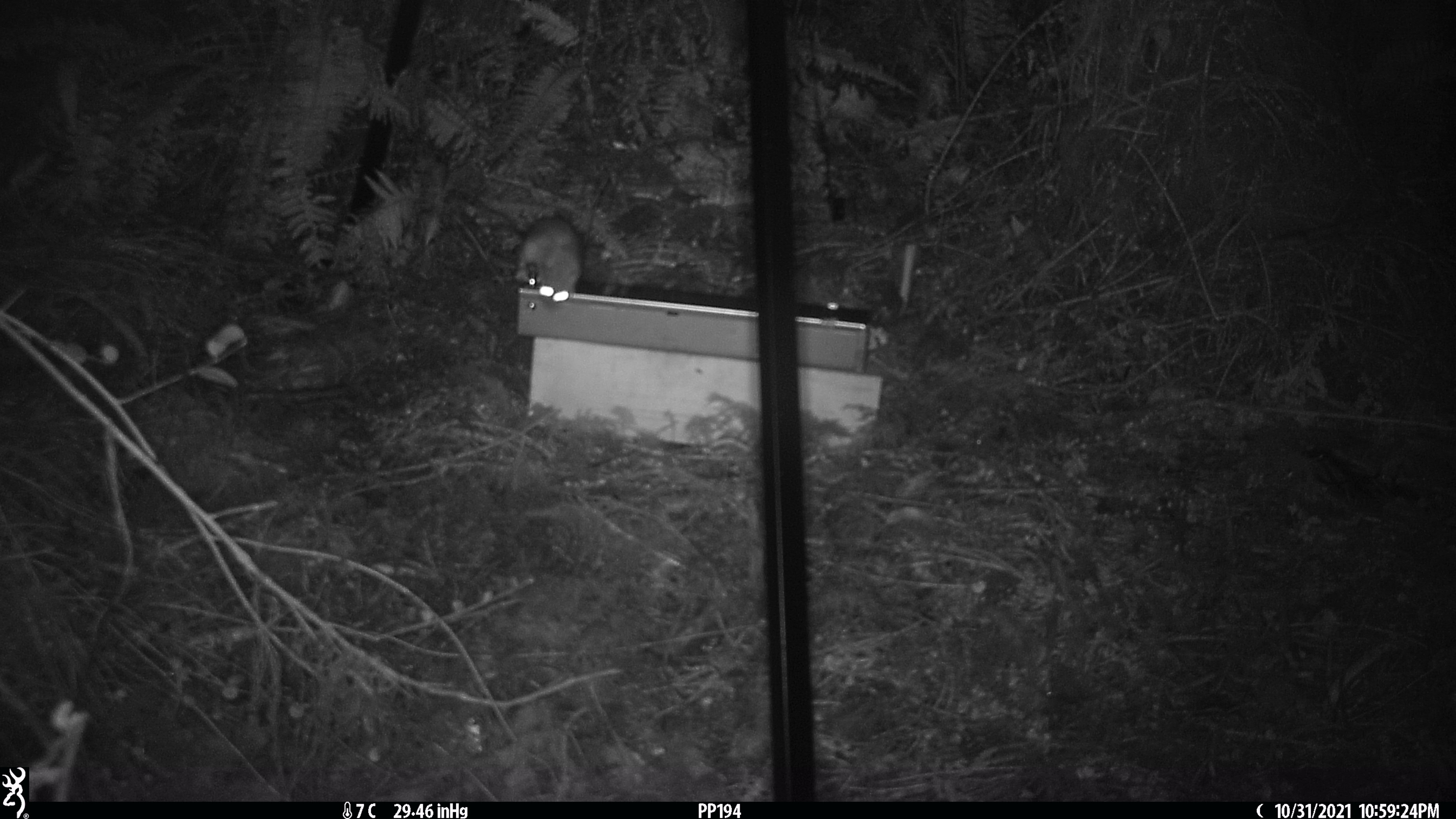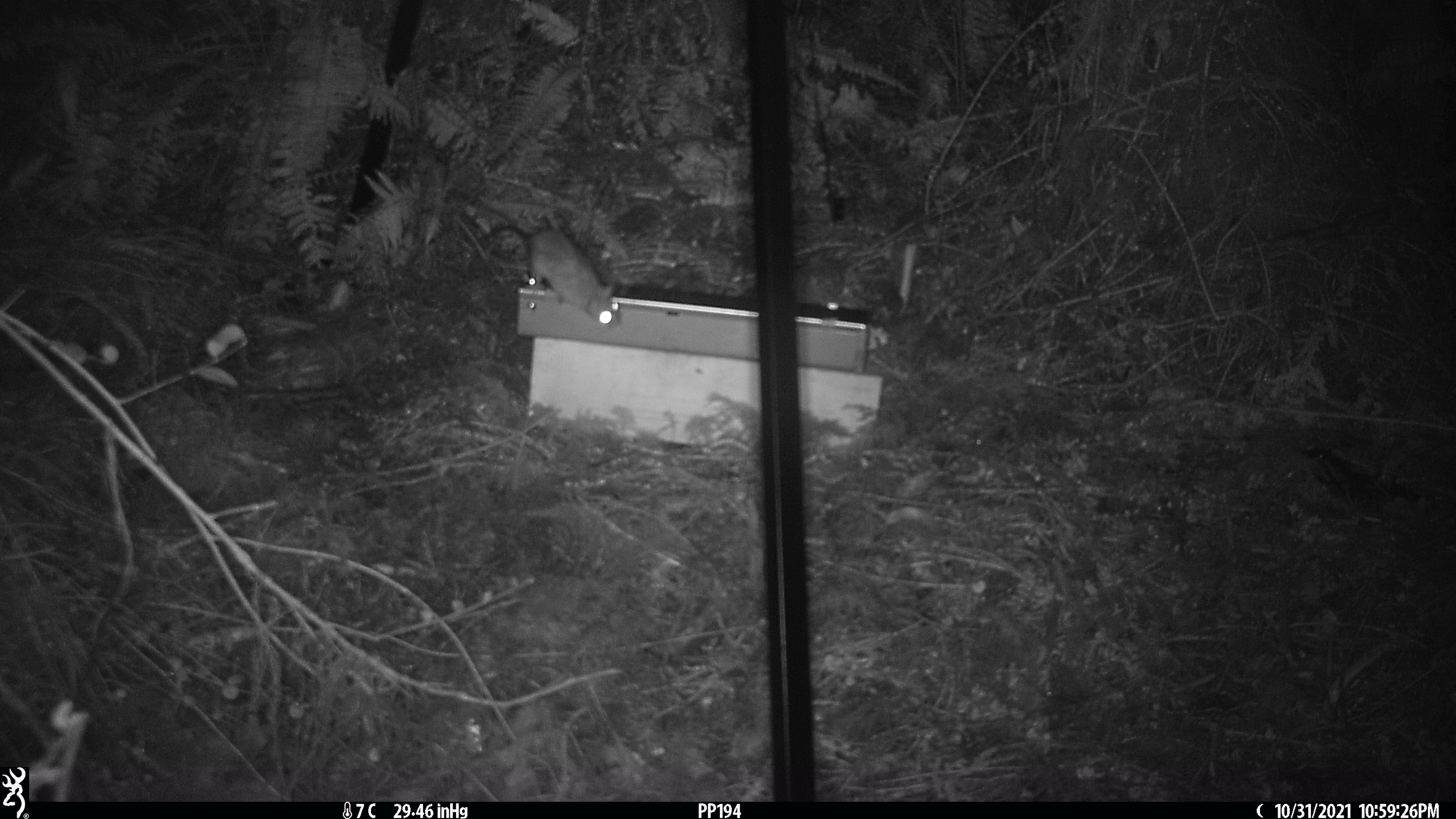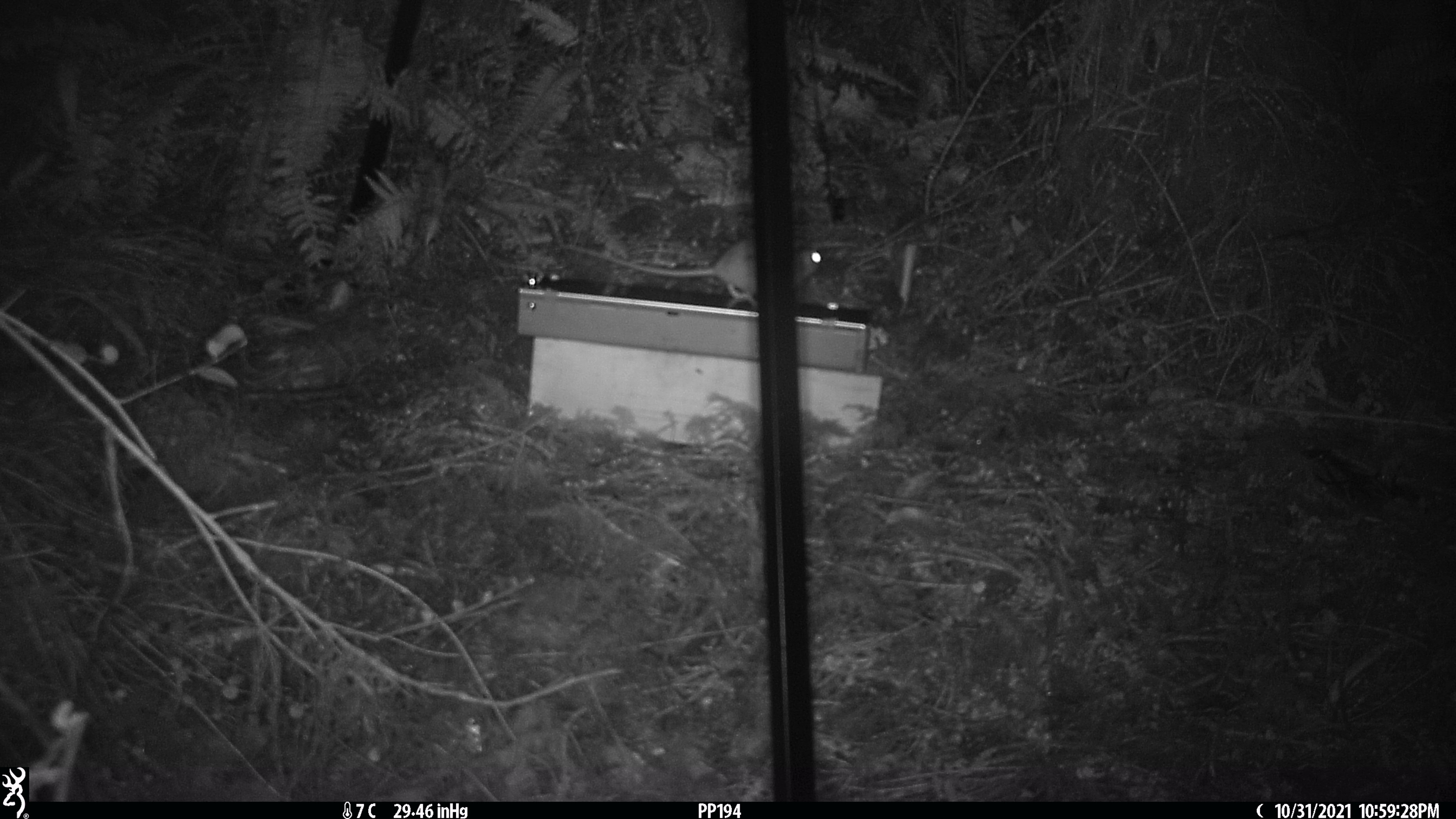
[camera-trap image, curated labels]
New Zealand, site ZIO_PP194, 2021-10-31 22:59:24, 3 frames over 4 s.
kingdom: Animalia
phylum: Chordata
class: Mammalia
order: Rodentia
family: Muridae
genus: Rattus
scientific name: Rattus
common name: rat